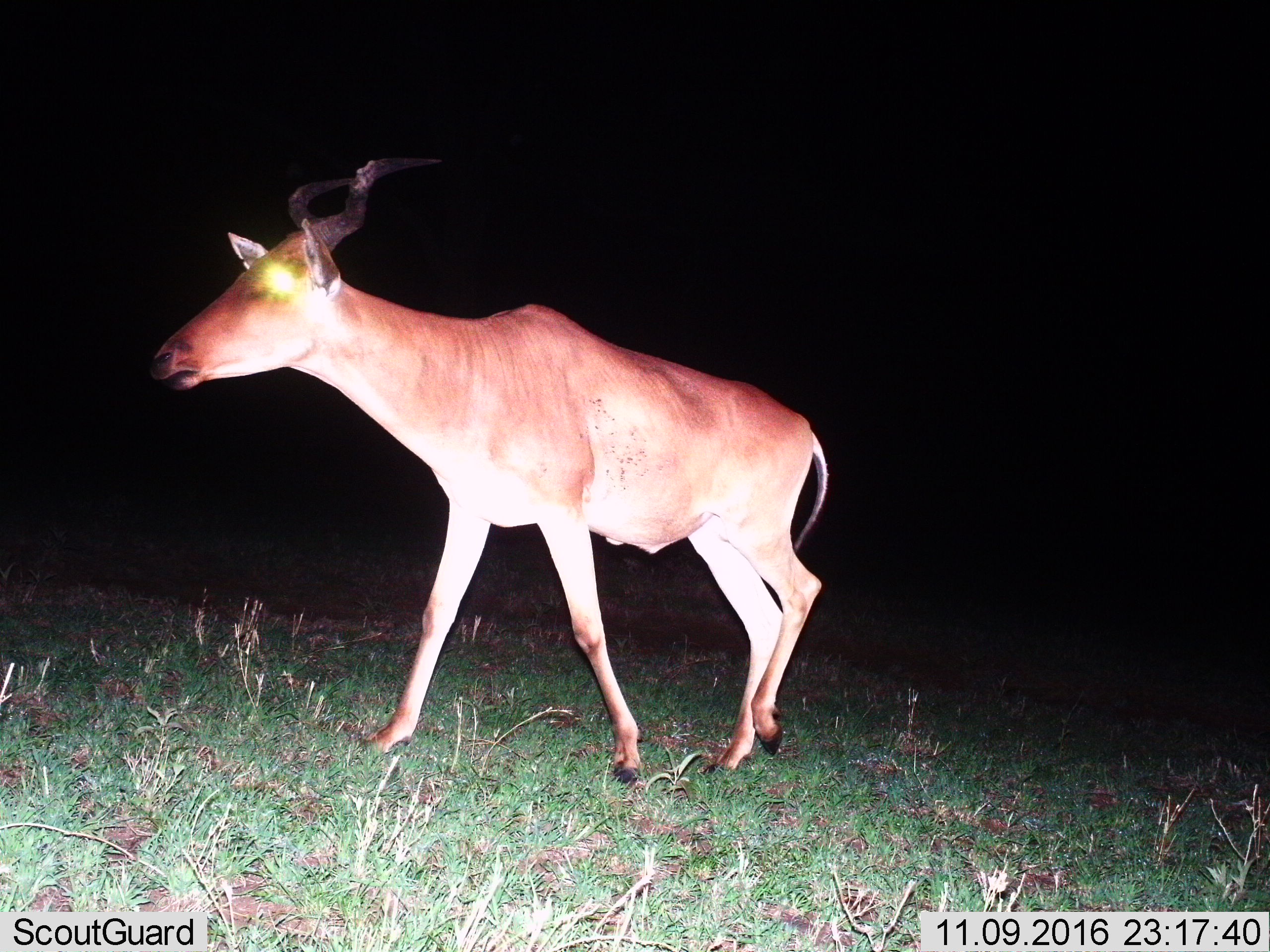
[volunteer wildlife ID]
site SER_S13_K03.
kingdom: Animalia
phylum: Chordata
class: Mammalia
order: Artiodactyla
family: Bovidae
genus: Alcelaphus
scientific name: Alcelaphus buselaphus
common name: hartebeest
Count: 1.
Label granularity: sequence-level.